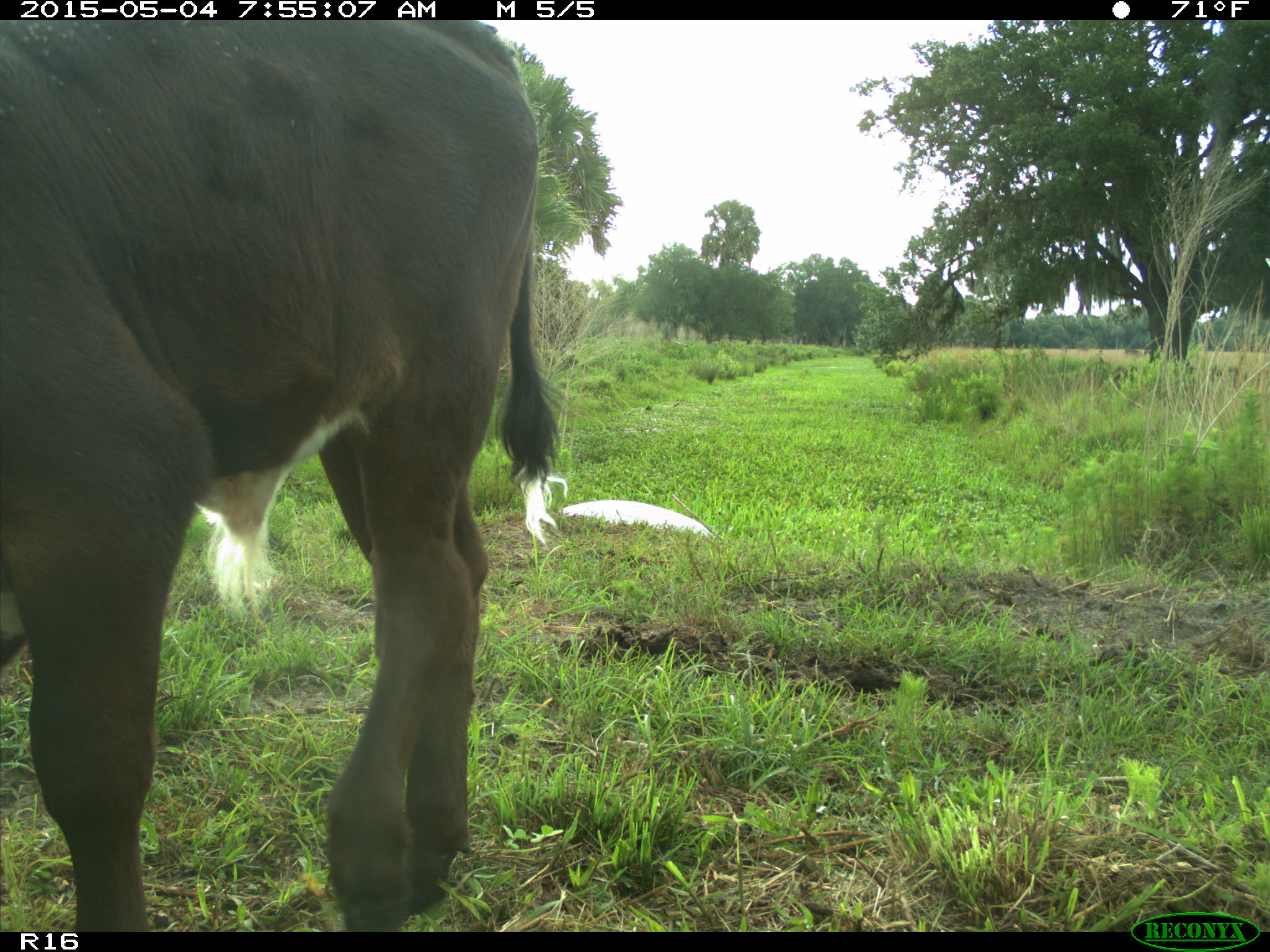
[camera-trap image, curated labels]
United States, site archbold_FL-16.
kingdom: Animalia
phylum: Chordata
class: Mammalia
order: Artiodactyla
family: Bovidae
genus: Bos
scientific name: Bos taurus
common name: domestic cow